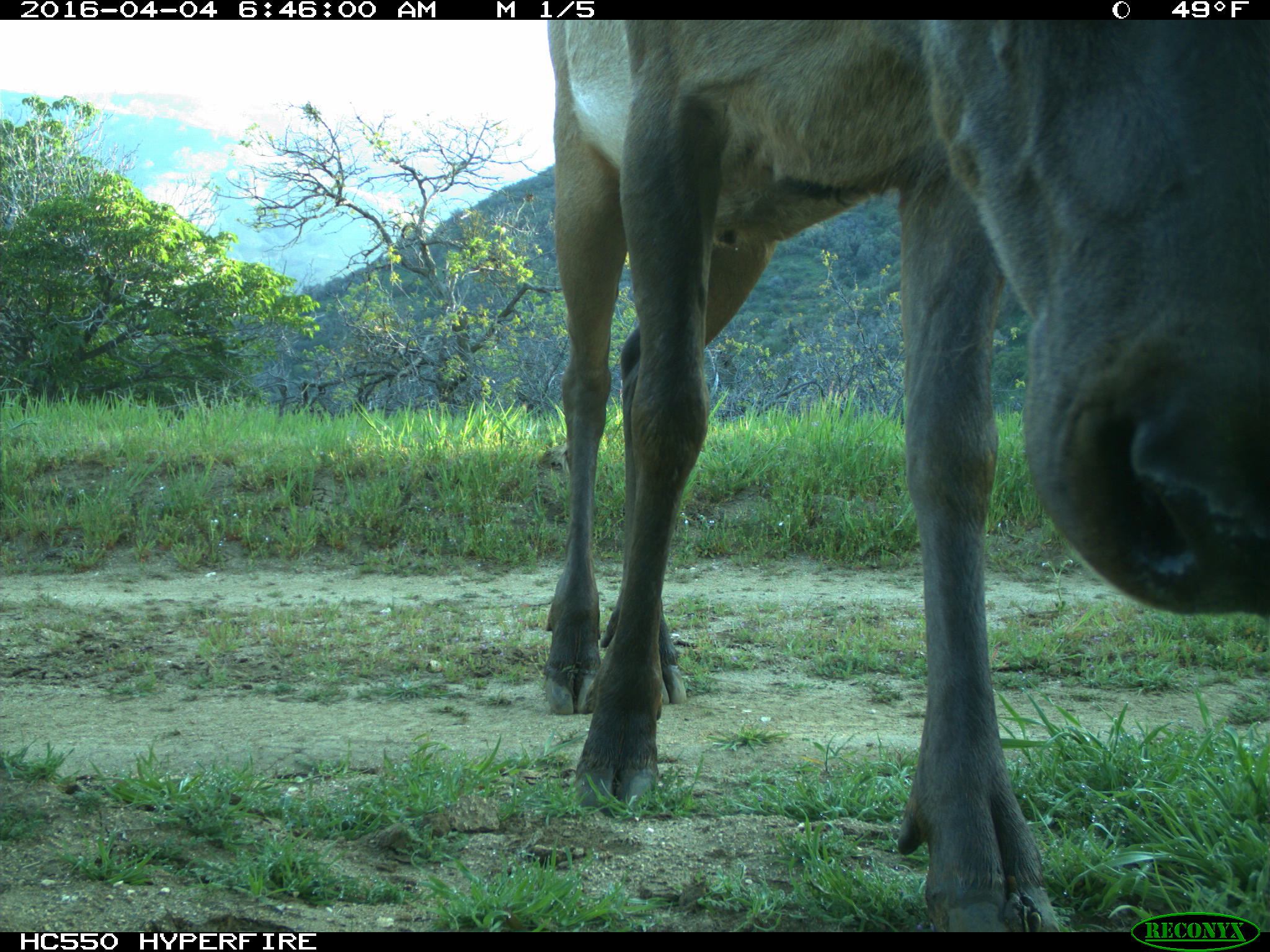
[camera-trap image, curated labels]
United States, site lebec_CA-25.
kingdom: Animalia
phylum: Chordata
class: Mammalia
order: Artiodactyla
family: Cervidae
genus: Cervus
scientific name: Cervus canadensis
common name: elk